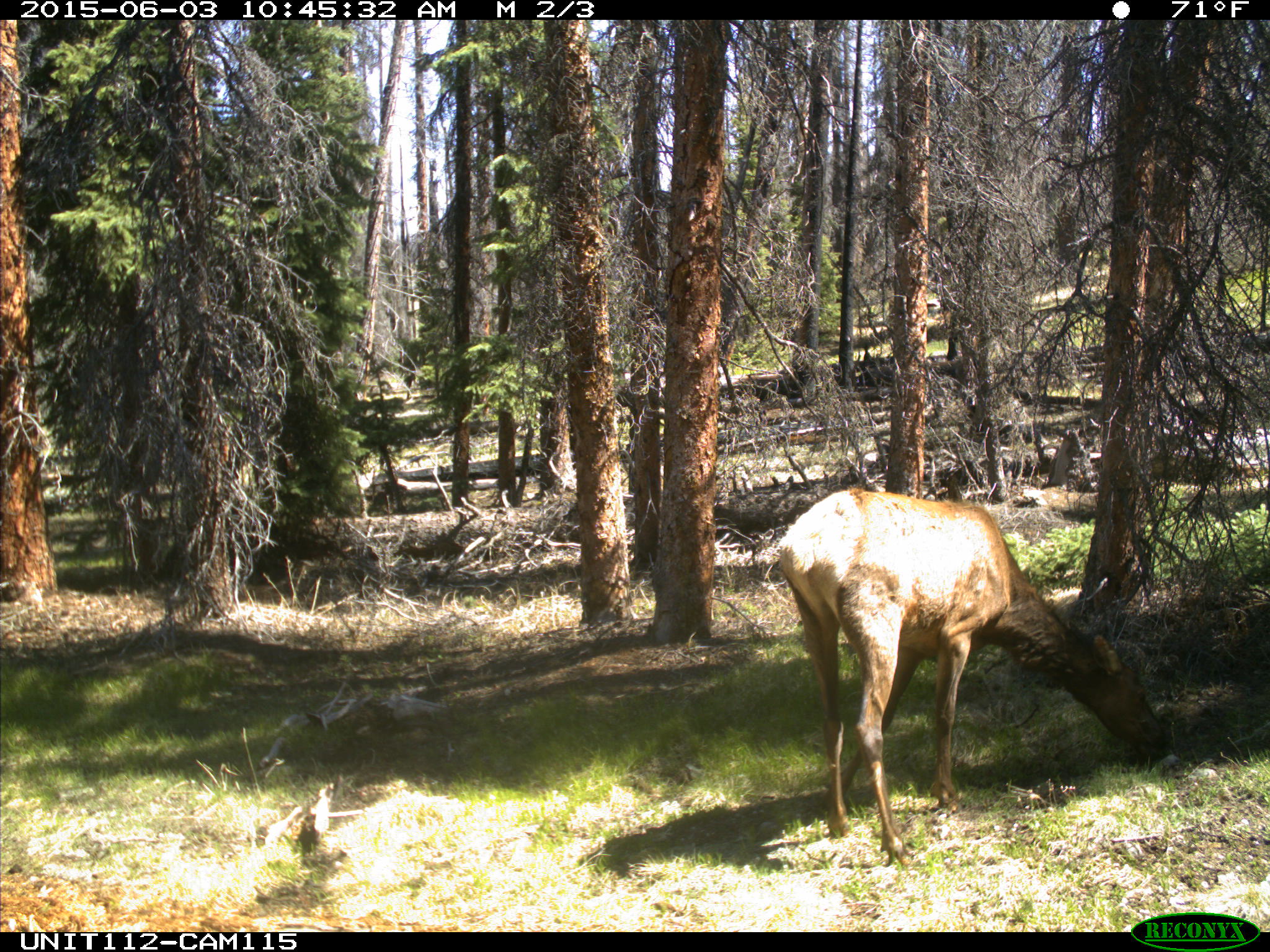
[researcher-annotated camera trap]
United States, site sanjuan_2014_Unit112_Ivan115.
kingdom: Animalia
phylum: Chordata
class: Mammalia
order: Artiodactyla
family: Cervidae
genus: Cervus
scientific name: Cervus elaphus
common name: red deer